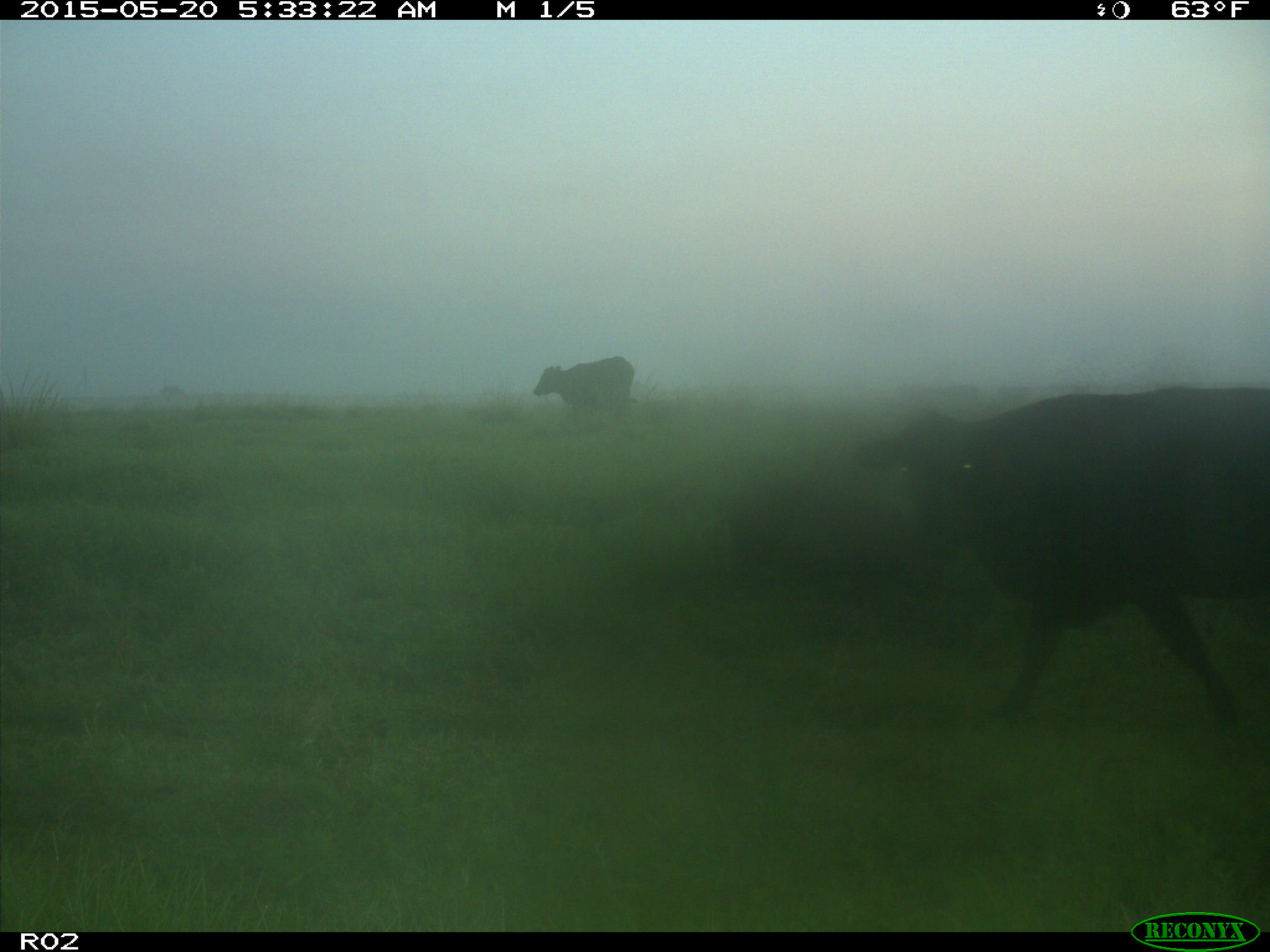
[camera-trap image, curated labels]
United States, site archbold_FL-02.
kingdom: Animalia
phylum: Chordata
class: Mammalia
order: Artiodactyla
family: Bovidae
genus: Bos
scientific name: Bos taurus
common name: domestic cow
Bos taurus (domestic cow).